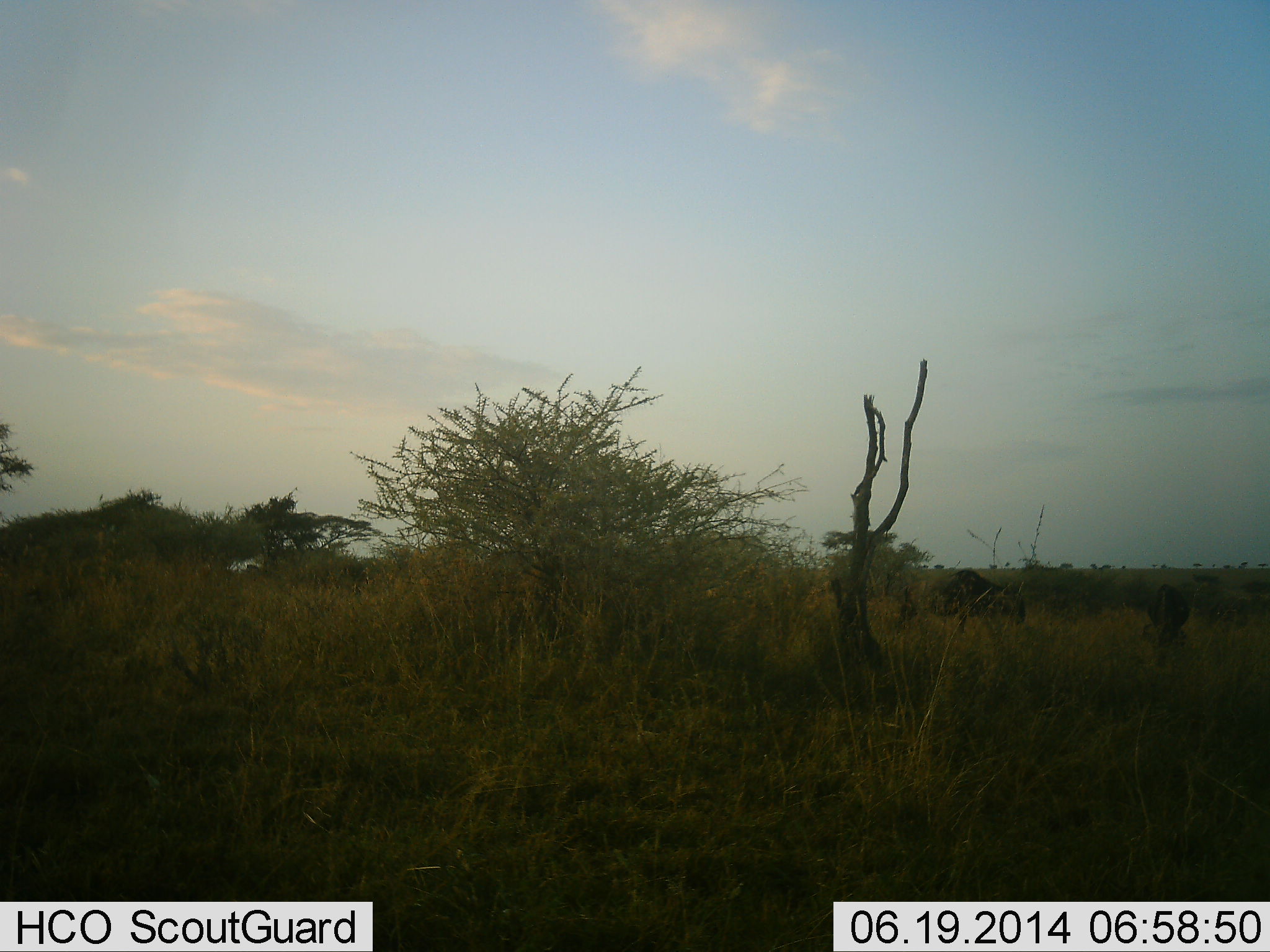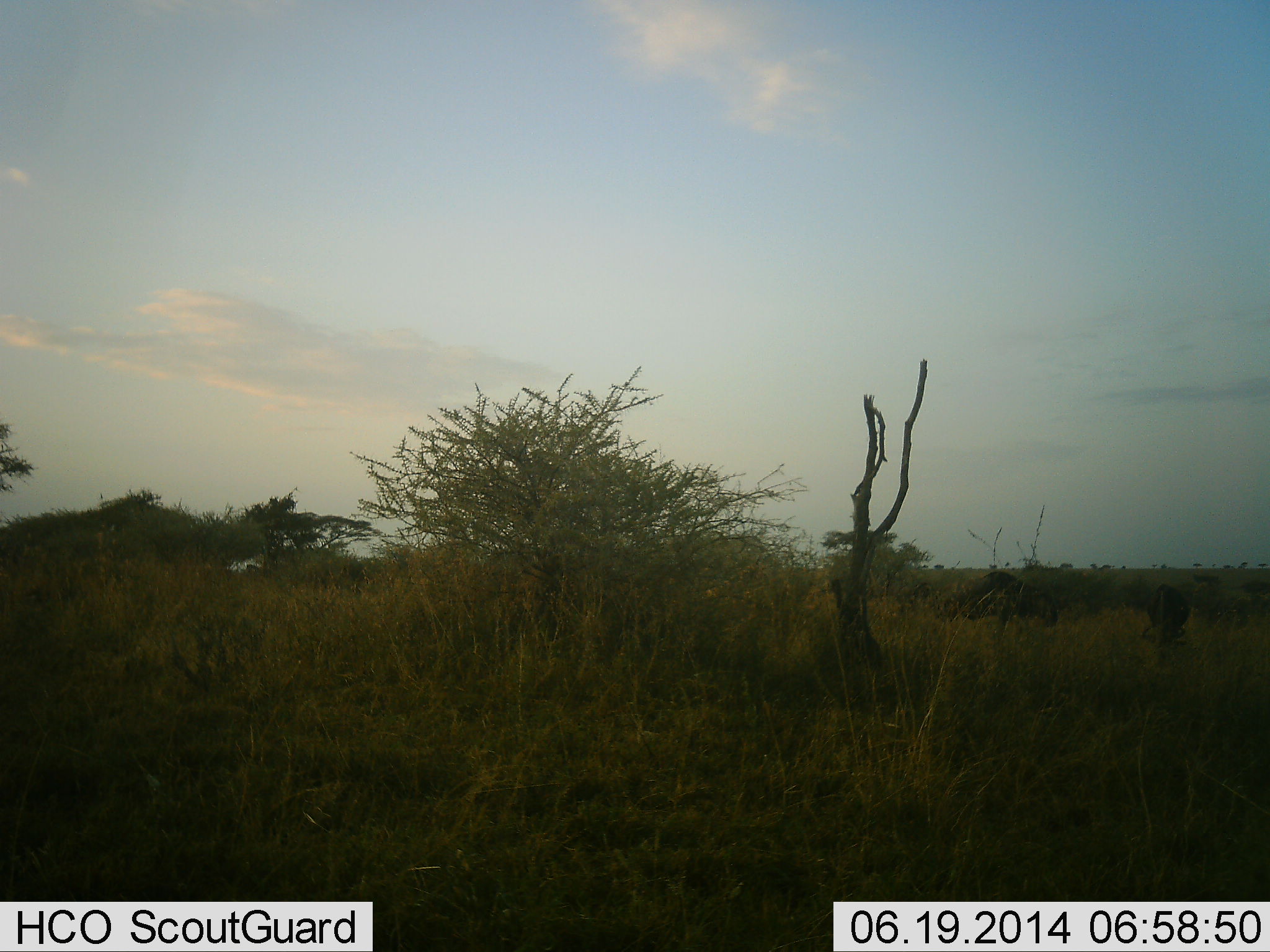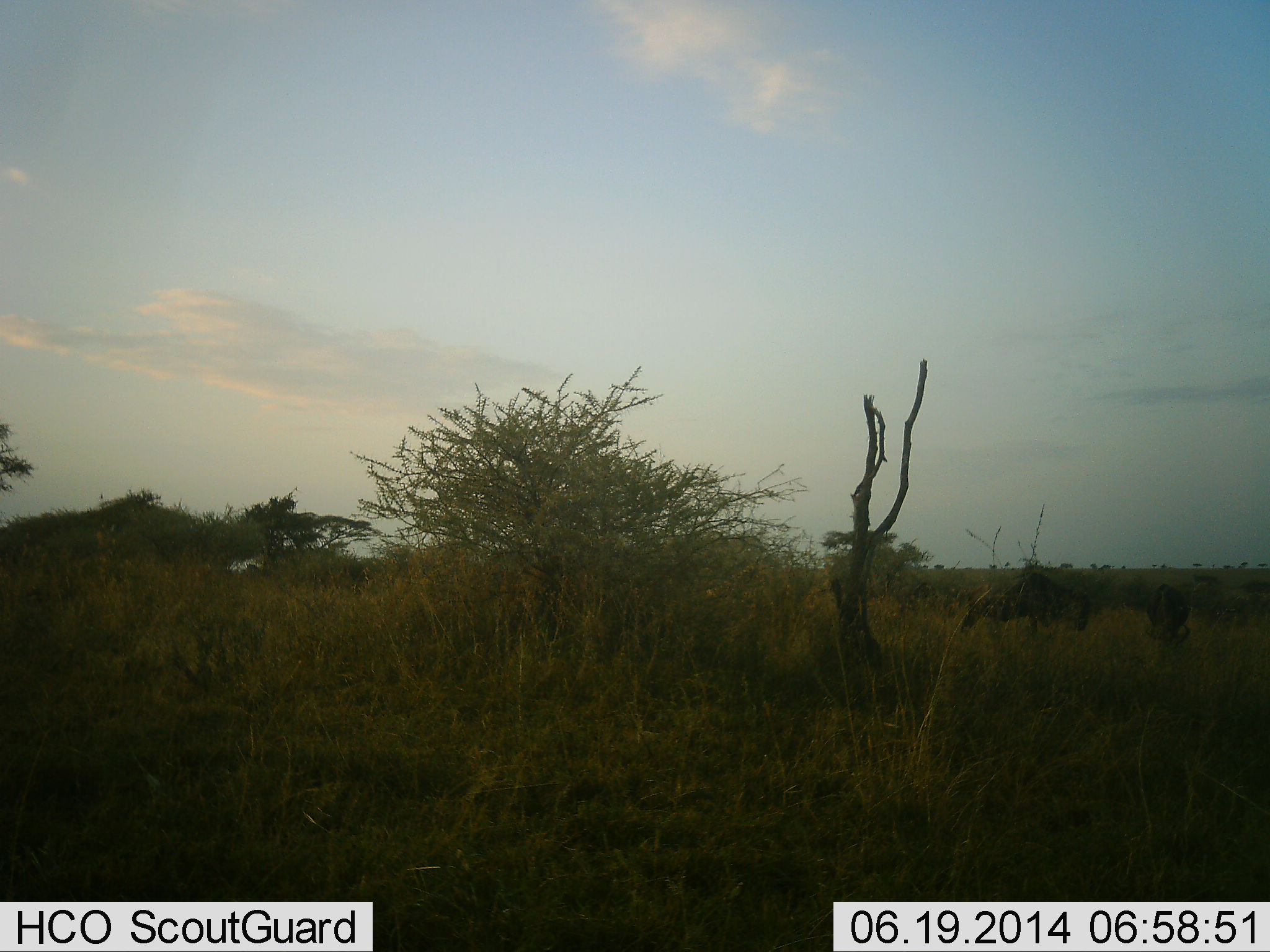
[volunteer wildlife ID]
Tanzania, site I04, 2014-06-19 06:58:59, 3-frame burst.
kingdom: Animalia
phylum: Chordata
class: Mammalia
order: Artiodactyla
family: Bovidae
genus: Connochaetes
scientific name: Connochaetes taurinus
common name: blue wildebeest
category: wildebeest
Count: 2.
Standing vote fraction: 10%.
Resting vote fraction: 0%.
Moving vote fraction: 100%.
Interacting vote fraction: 0%.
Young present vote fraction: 0%.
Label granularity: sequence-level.